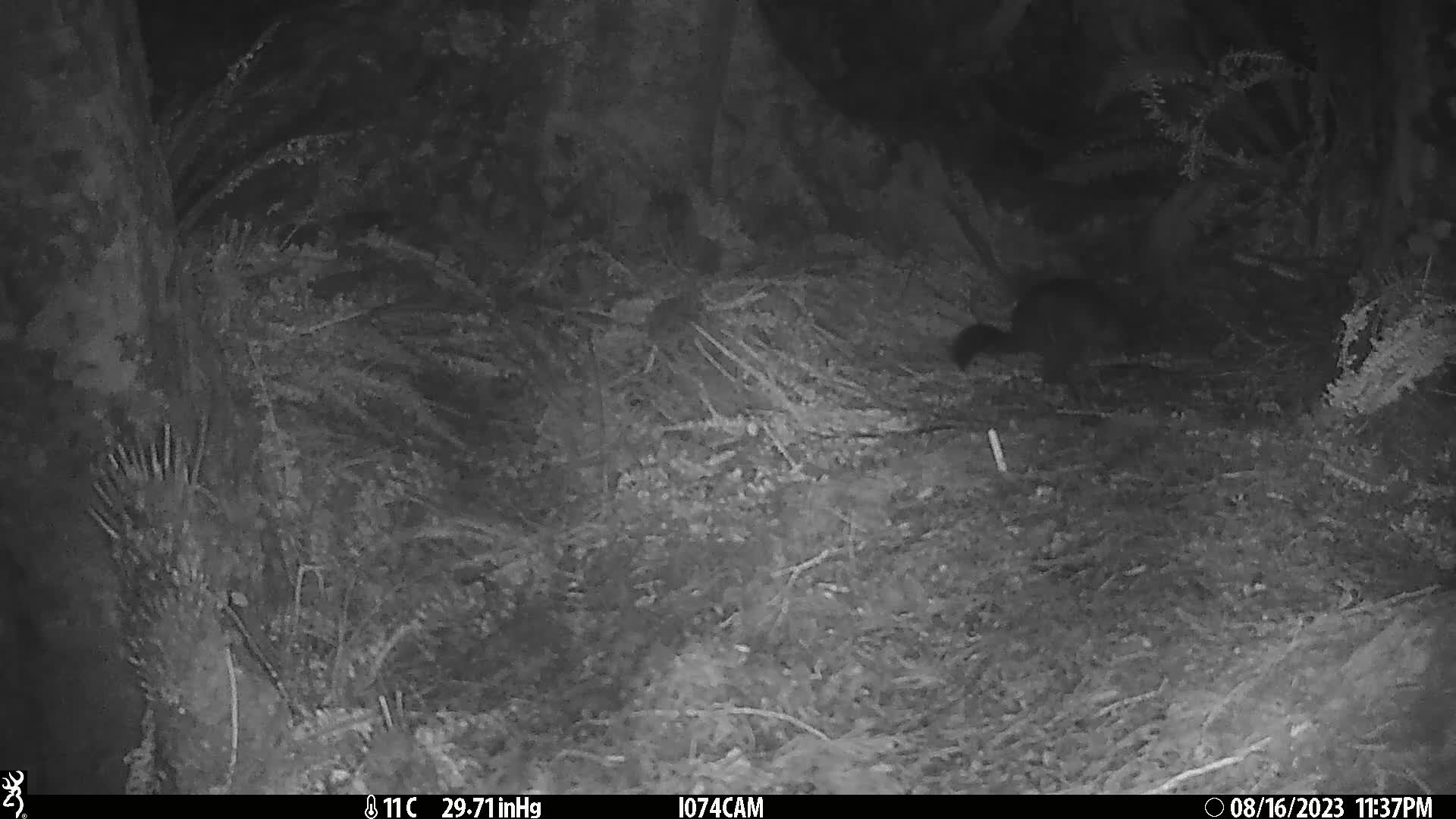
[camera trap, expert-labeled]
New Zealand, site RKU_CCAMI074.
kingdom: Animalia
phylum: Chordata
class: Mammalia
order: Diprotodontia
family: Phalangeridae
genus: Trichosurus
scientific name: Trichosurus vulpecula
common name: common brushtail possum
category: possum